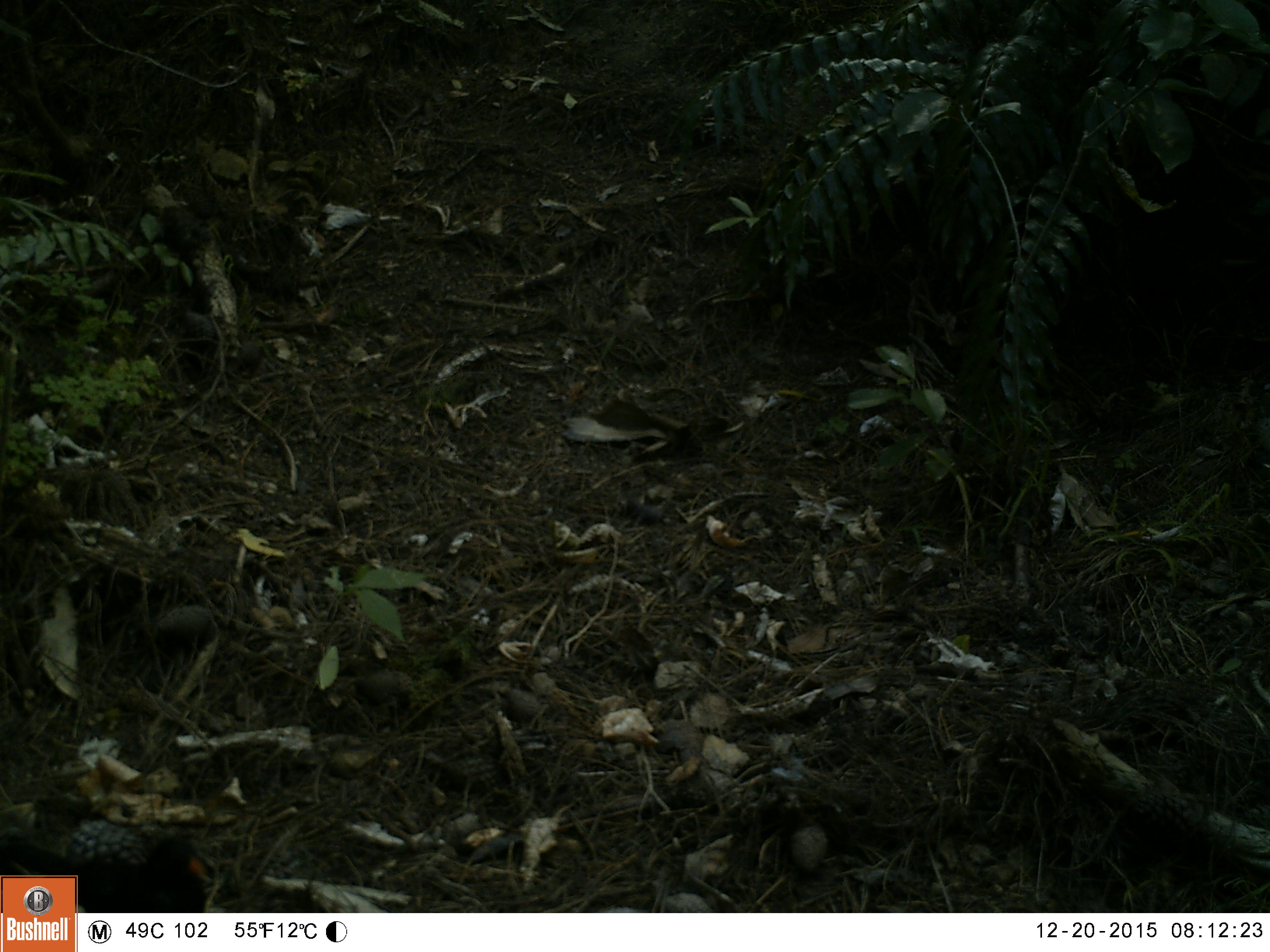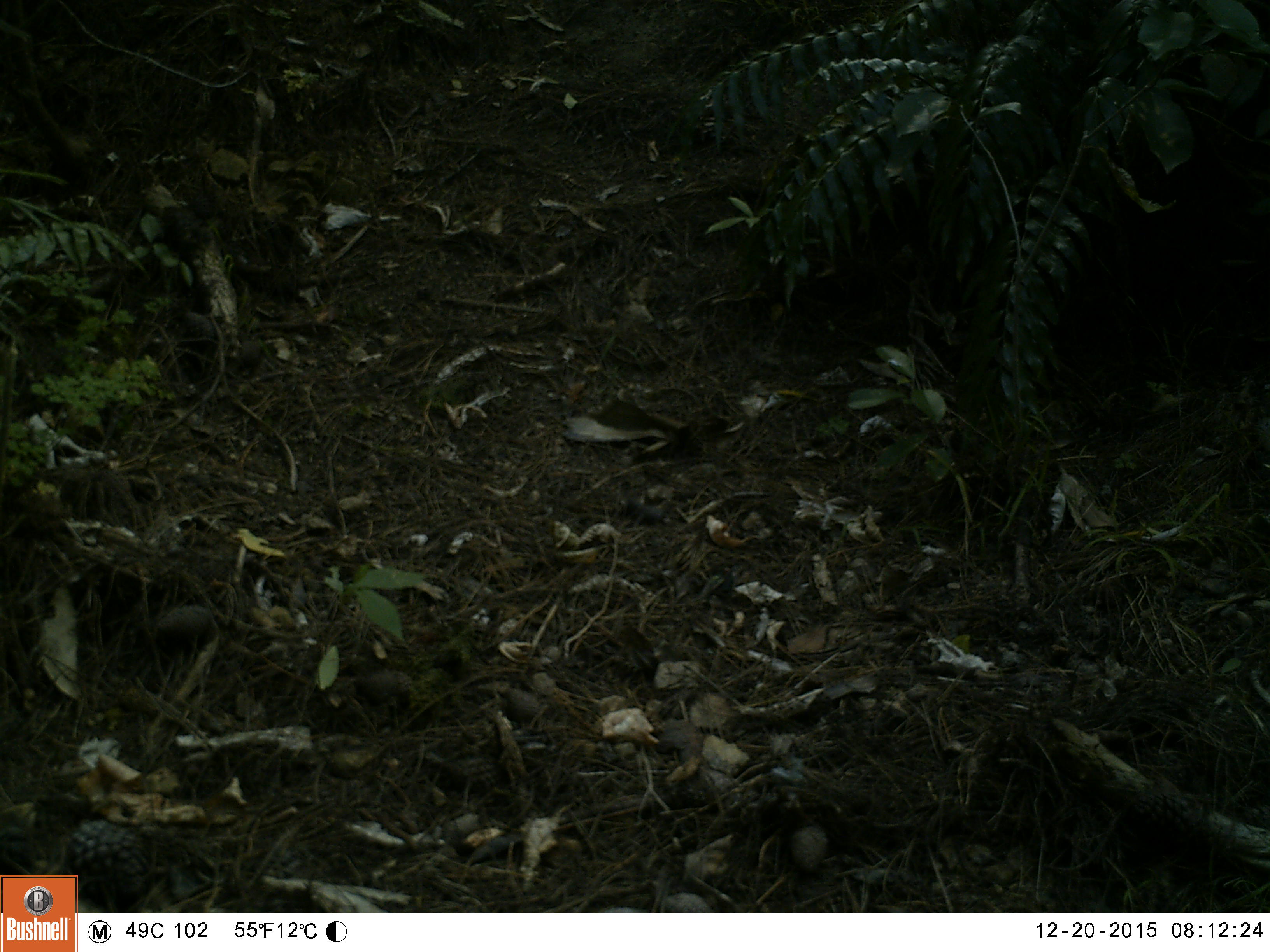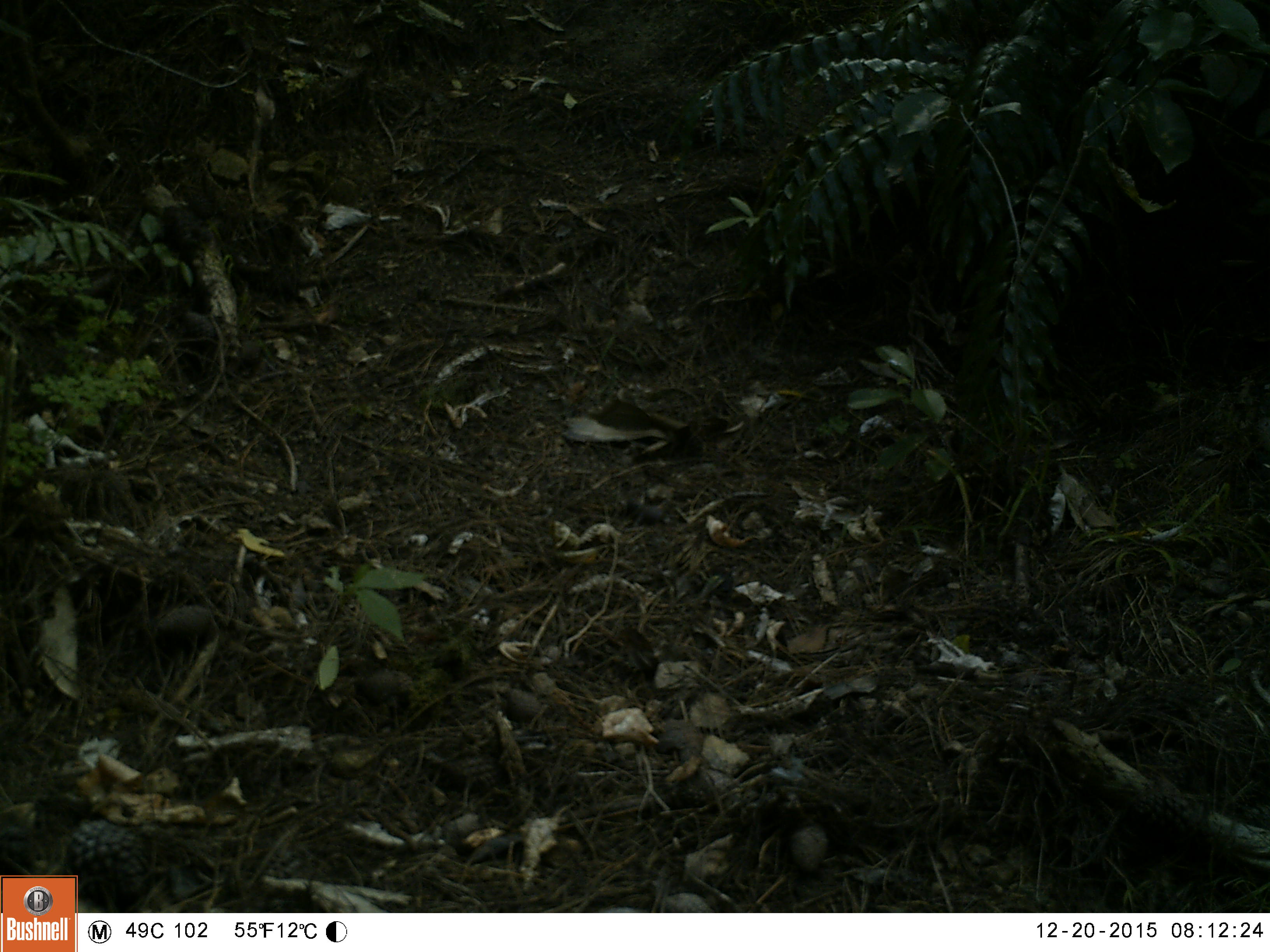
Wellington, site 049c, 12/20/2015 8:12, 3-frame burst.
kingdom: Animalia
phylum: Chordata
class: Aves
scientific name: Aves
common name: bird